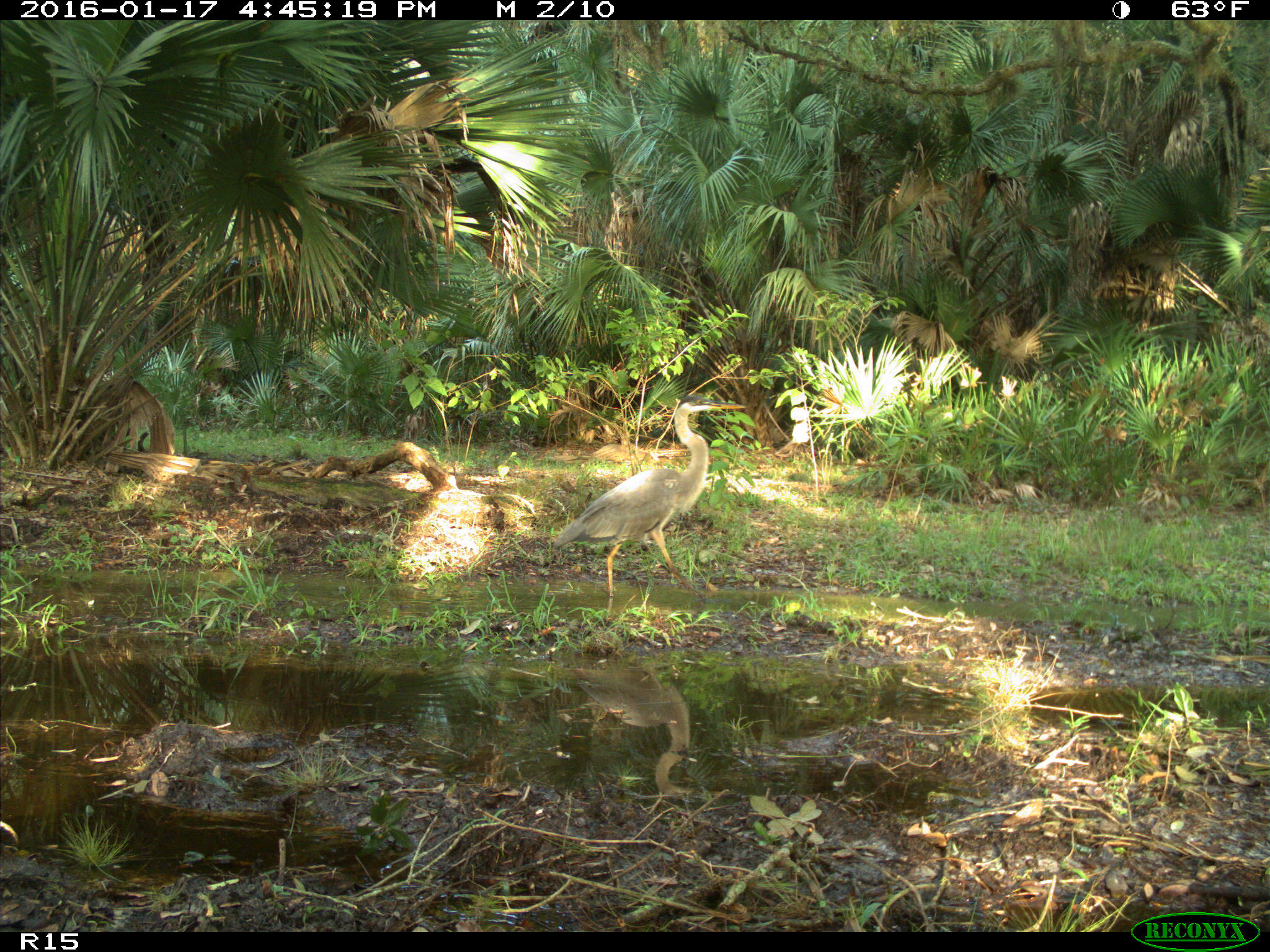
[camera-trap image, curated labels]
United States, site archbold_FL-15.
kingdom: Animalia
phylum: Chordata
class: Aves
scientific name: Aves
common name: birds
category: unidentified bird